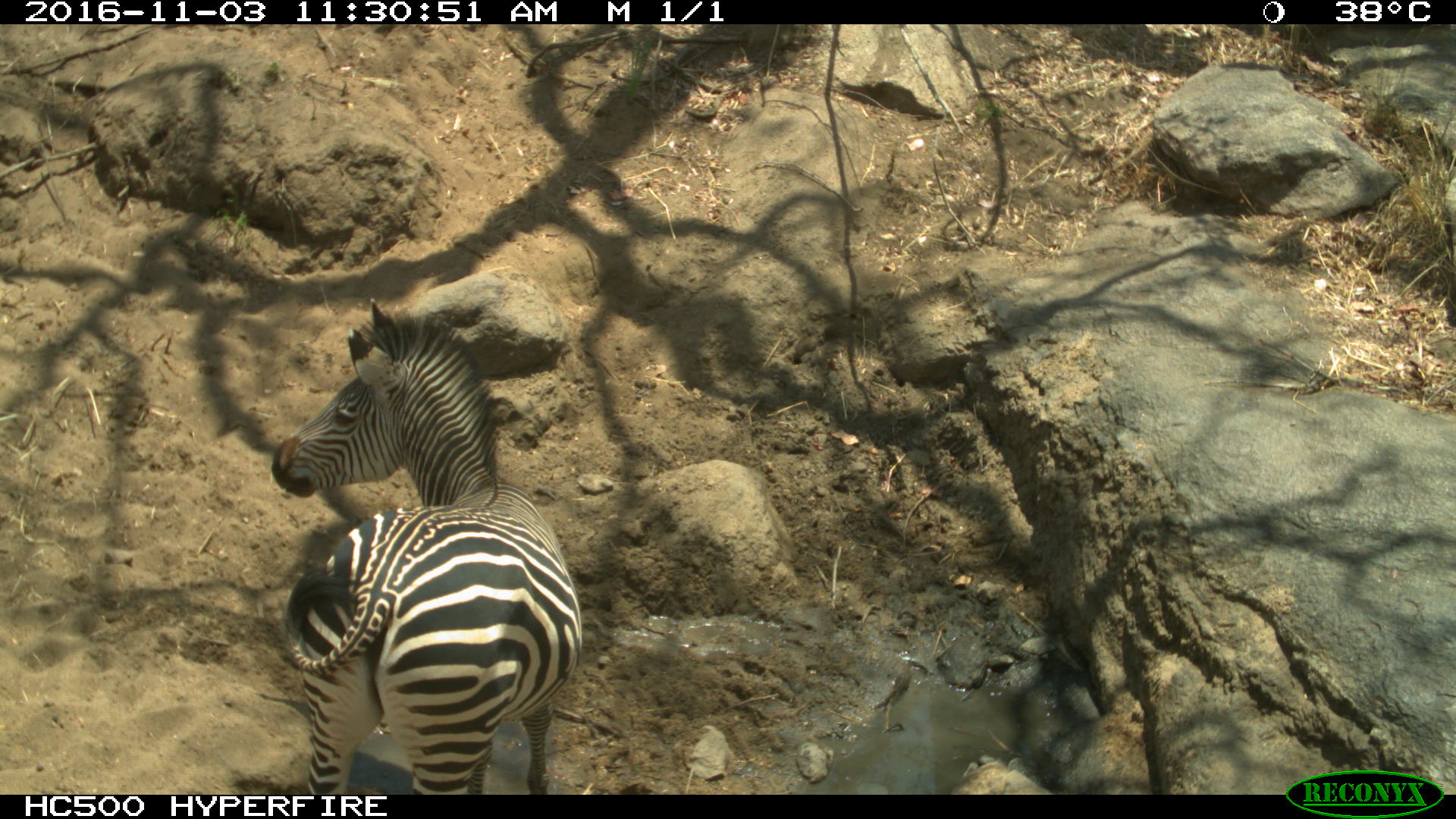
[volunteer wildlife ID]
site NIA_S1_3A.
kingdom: Animalia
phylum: Chordata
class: Mammalia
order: Perissodactyla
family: Equidae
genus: Equus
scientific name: Equus quagga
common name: plains zebra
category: zebraplains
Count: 1.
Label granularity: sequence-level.